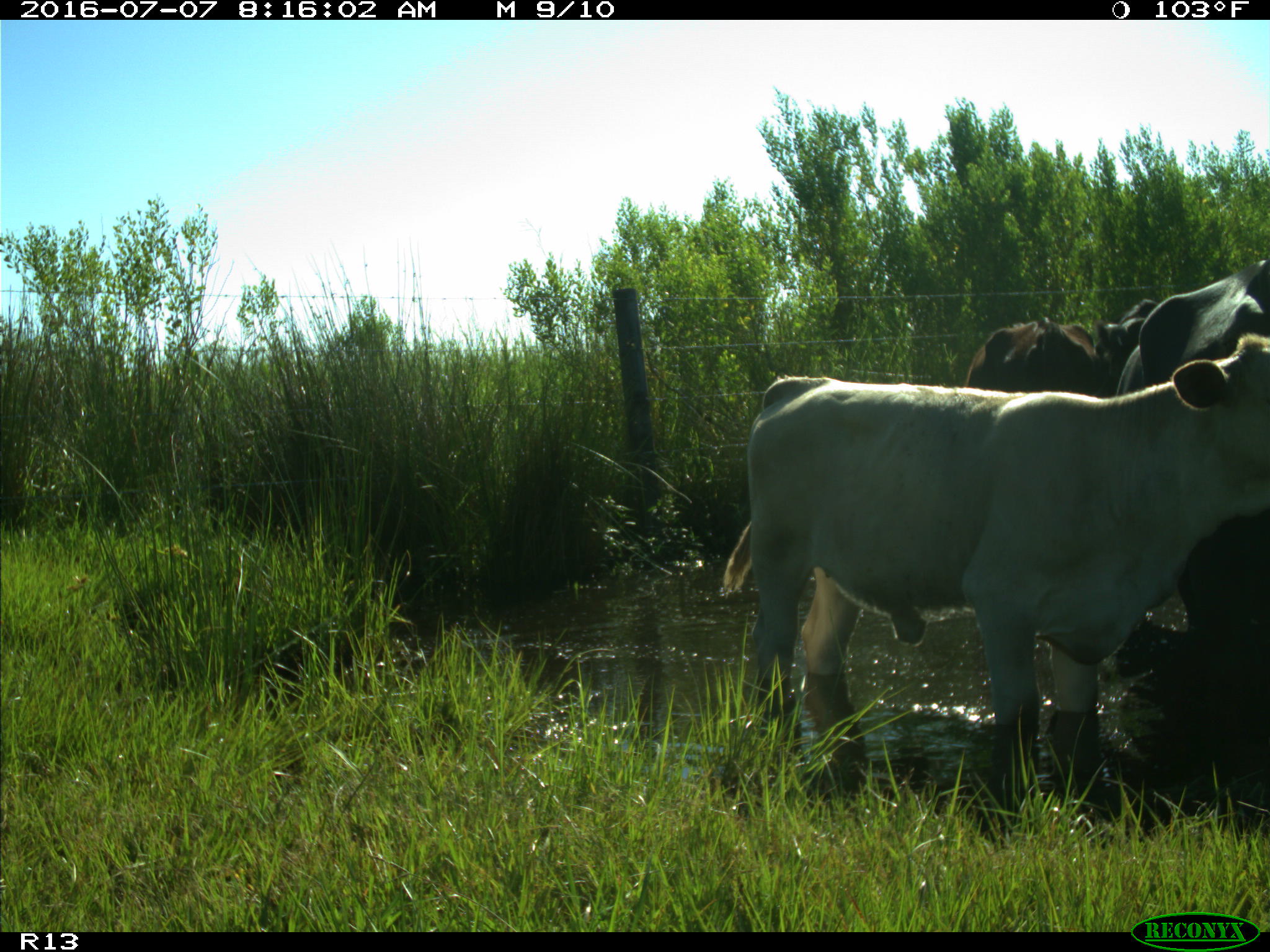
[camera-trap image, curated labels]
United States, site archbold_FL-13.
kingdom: Animalia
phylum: Chordata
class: Mammalia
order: Artiodactyla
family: Bovidae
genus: Bos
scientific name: Bos taurus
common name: domestic cow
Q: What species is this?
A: Bos taurus (domestic cow).